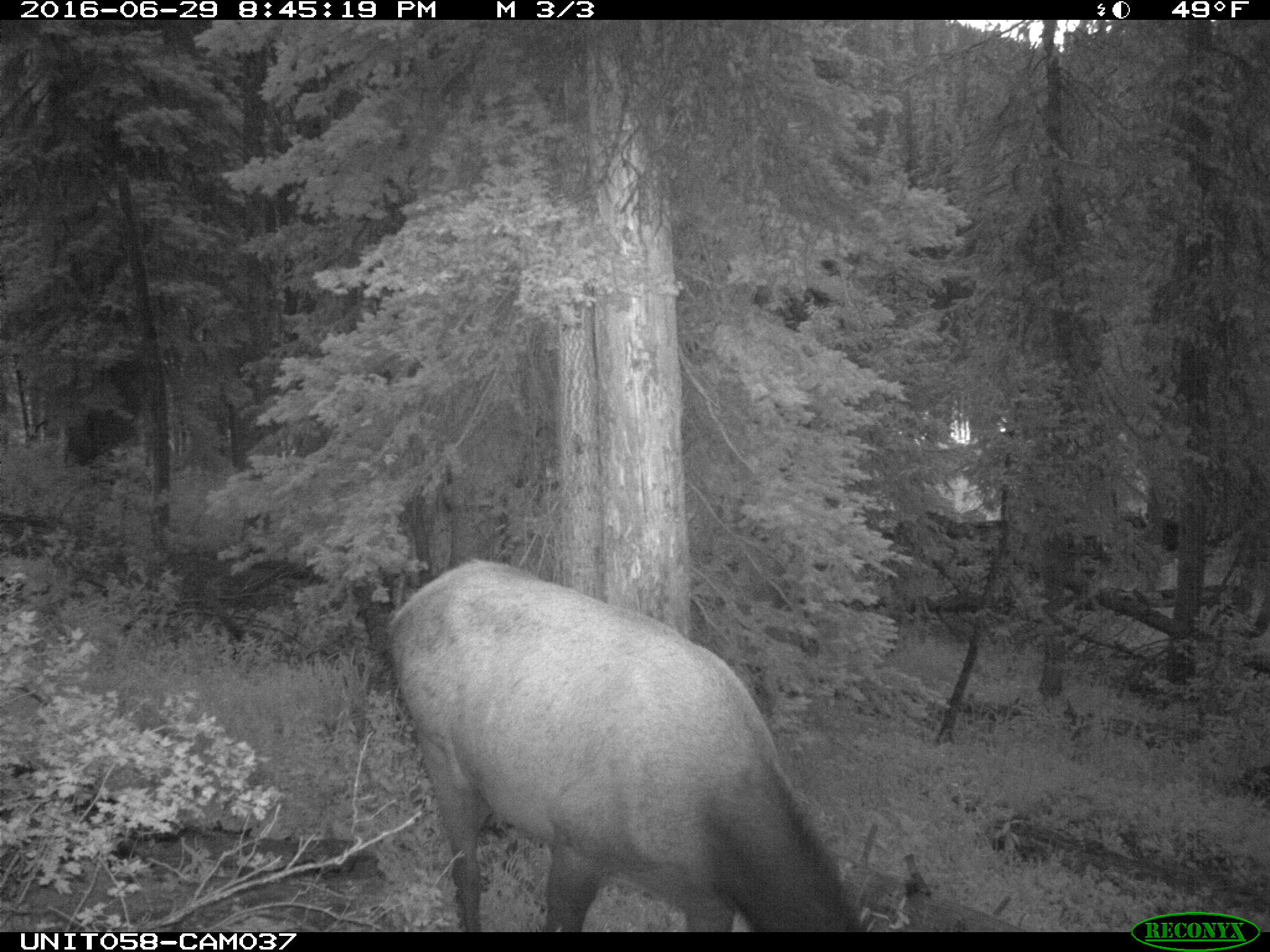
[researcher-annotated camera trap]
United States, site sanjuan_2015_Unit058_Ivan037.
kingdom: Animalia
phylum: Chordata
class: Mammalia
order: Artiodactyla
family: Cervidae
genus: Cervus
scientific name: Cervus elaphus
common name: red deer